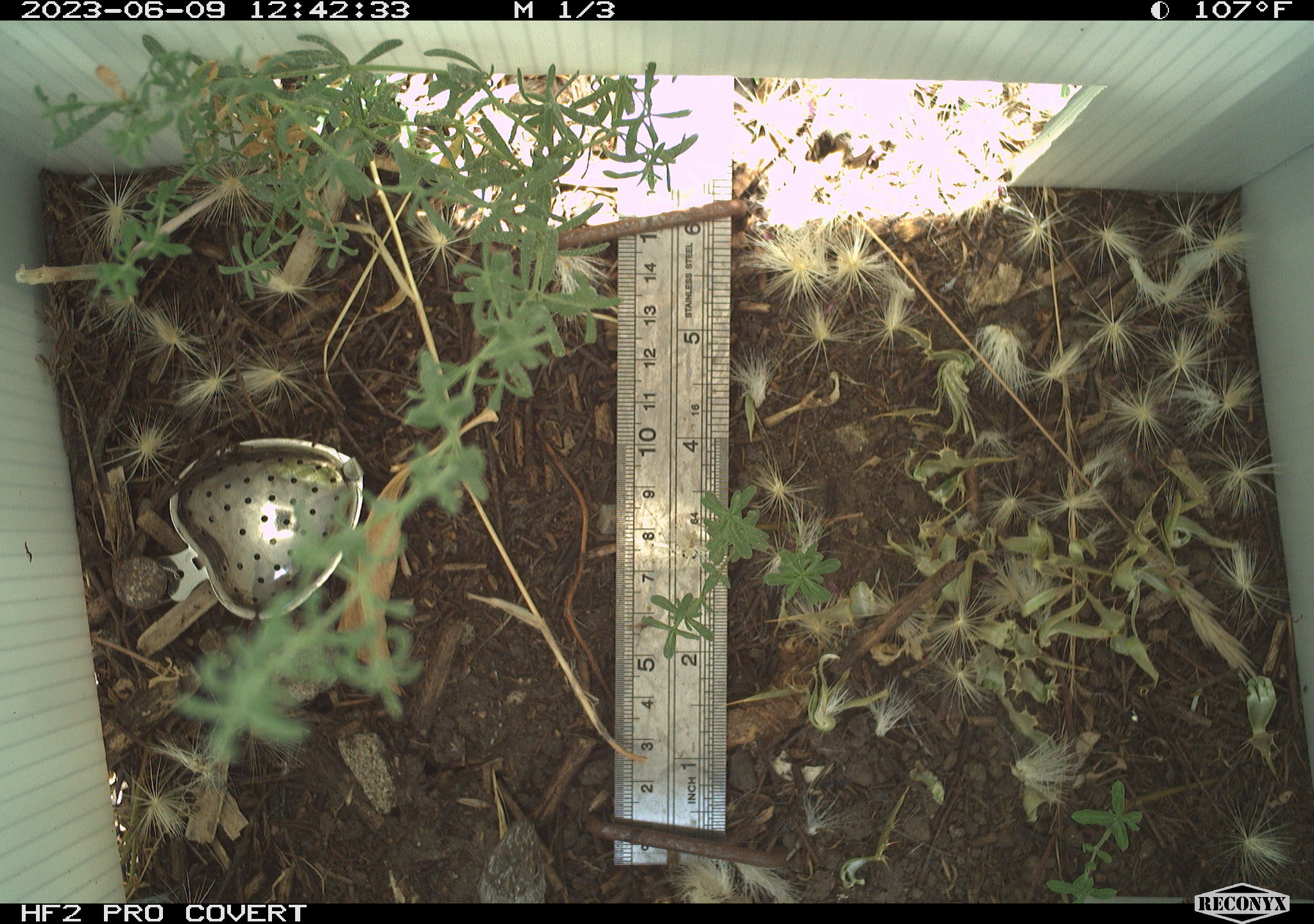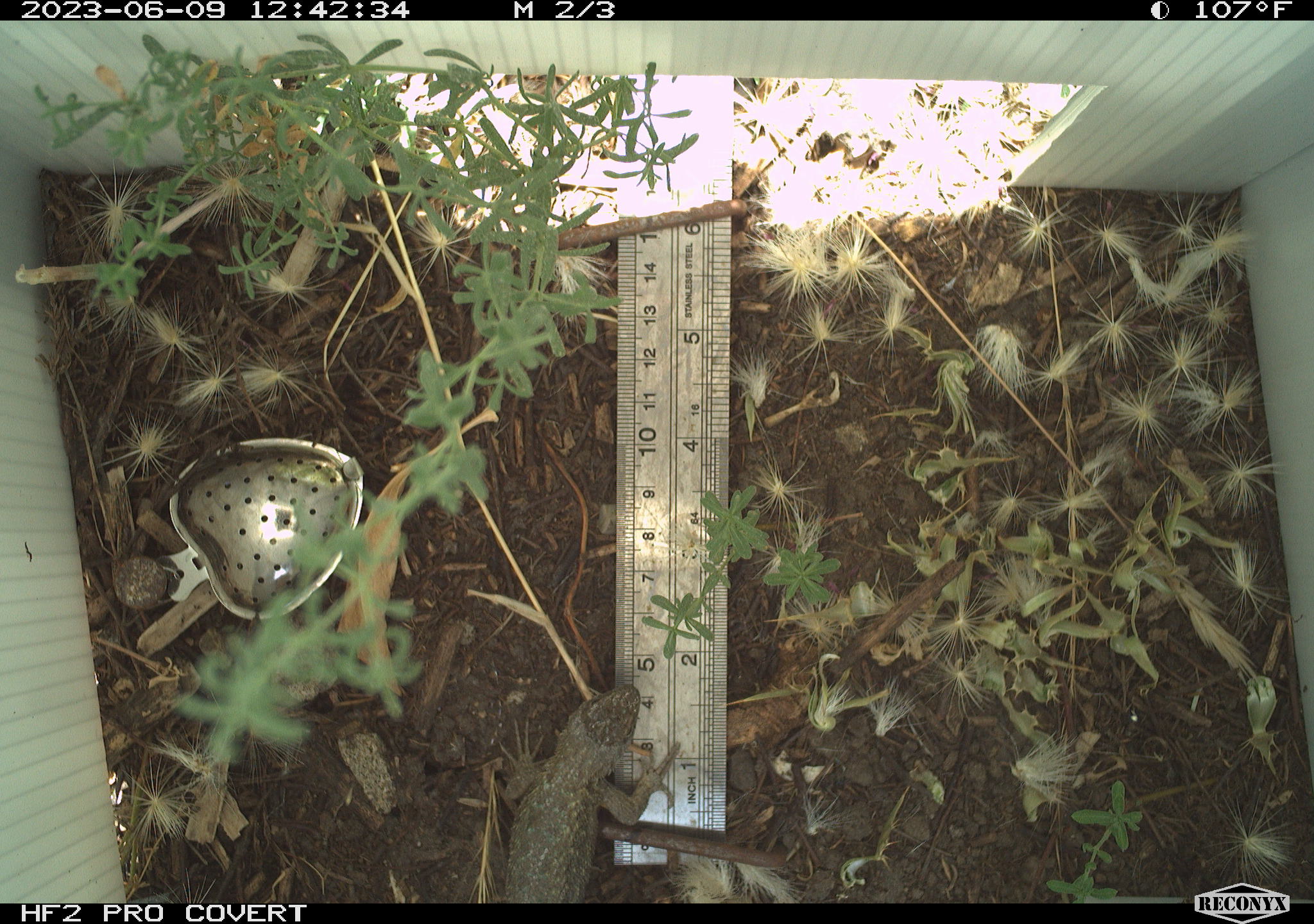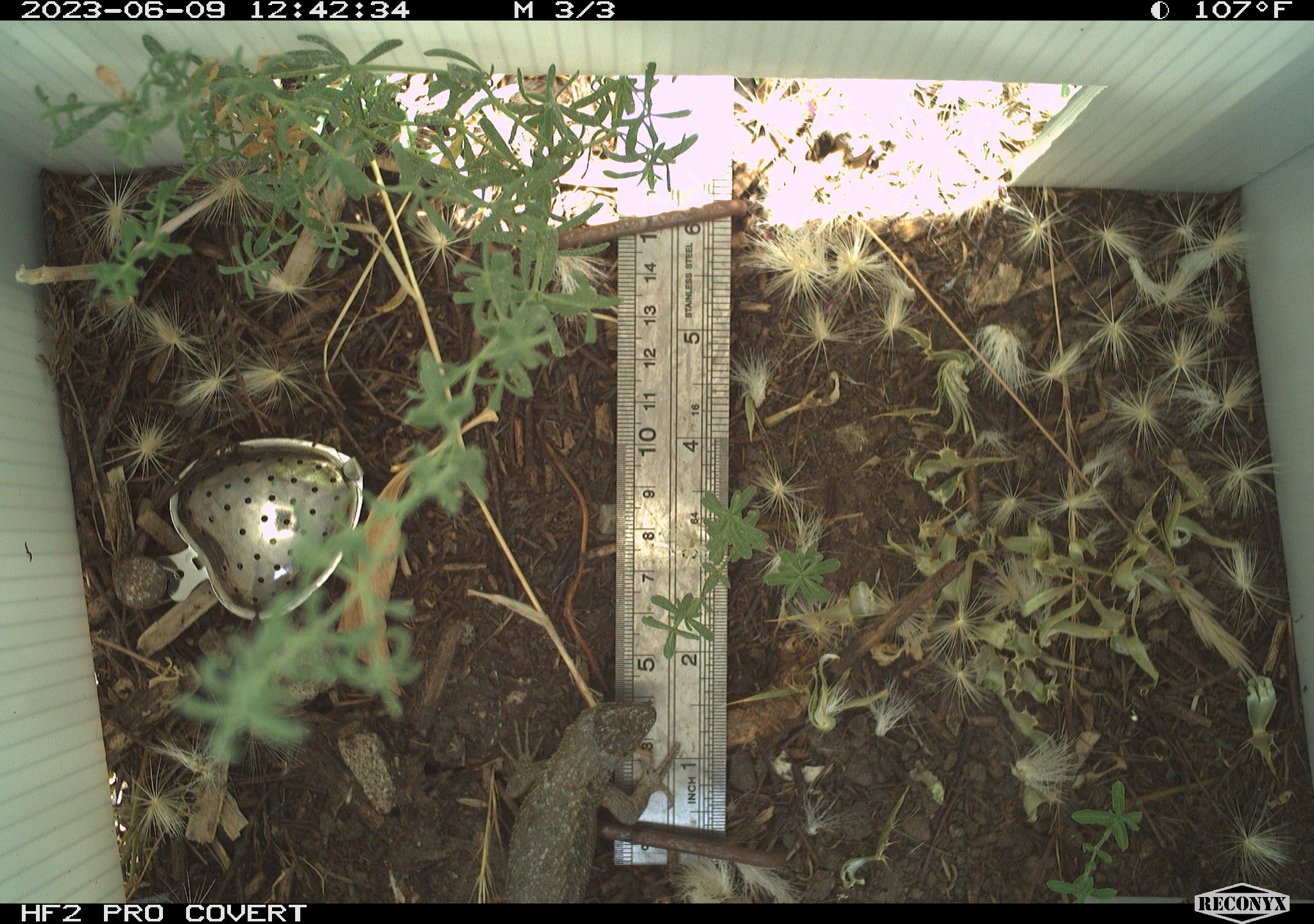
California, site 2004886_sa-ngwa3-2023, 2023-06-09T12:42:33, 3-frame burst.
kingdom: Animalia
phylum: Chordata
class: Reptilia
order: Squamata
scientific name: Squamata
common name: lizards and snakes